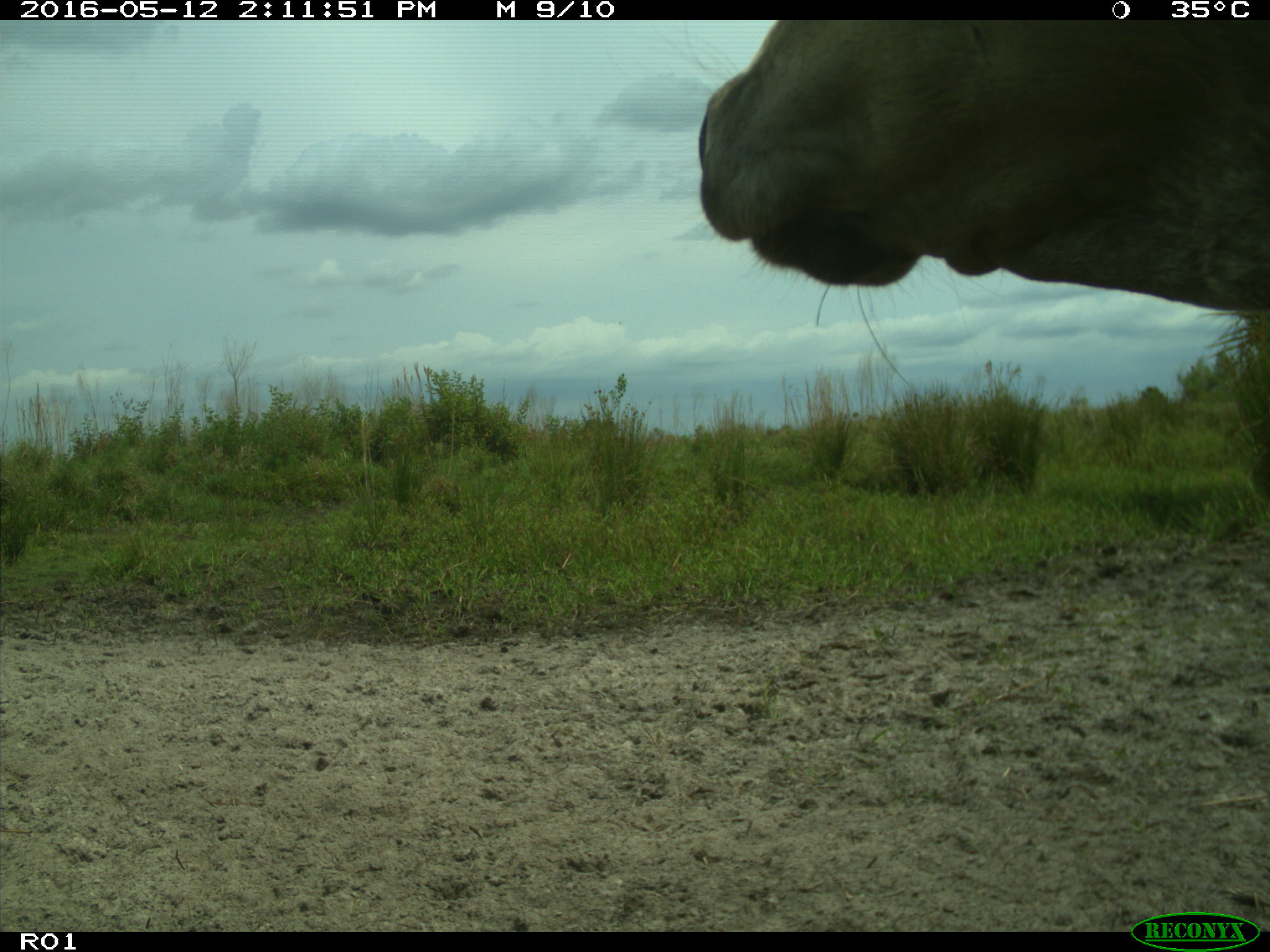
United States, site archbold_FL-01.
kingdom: Animalia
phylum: Chordata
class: Mammalia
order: Artiodactyla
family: Bovidae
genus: Bos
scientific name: Bos taurus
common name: domestic cow